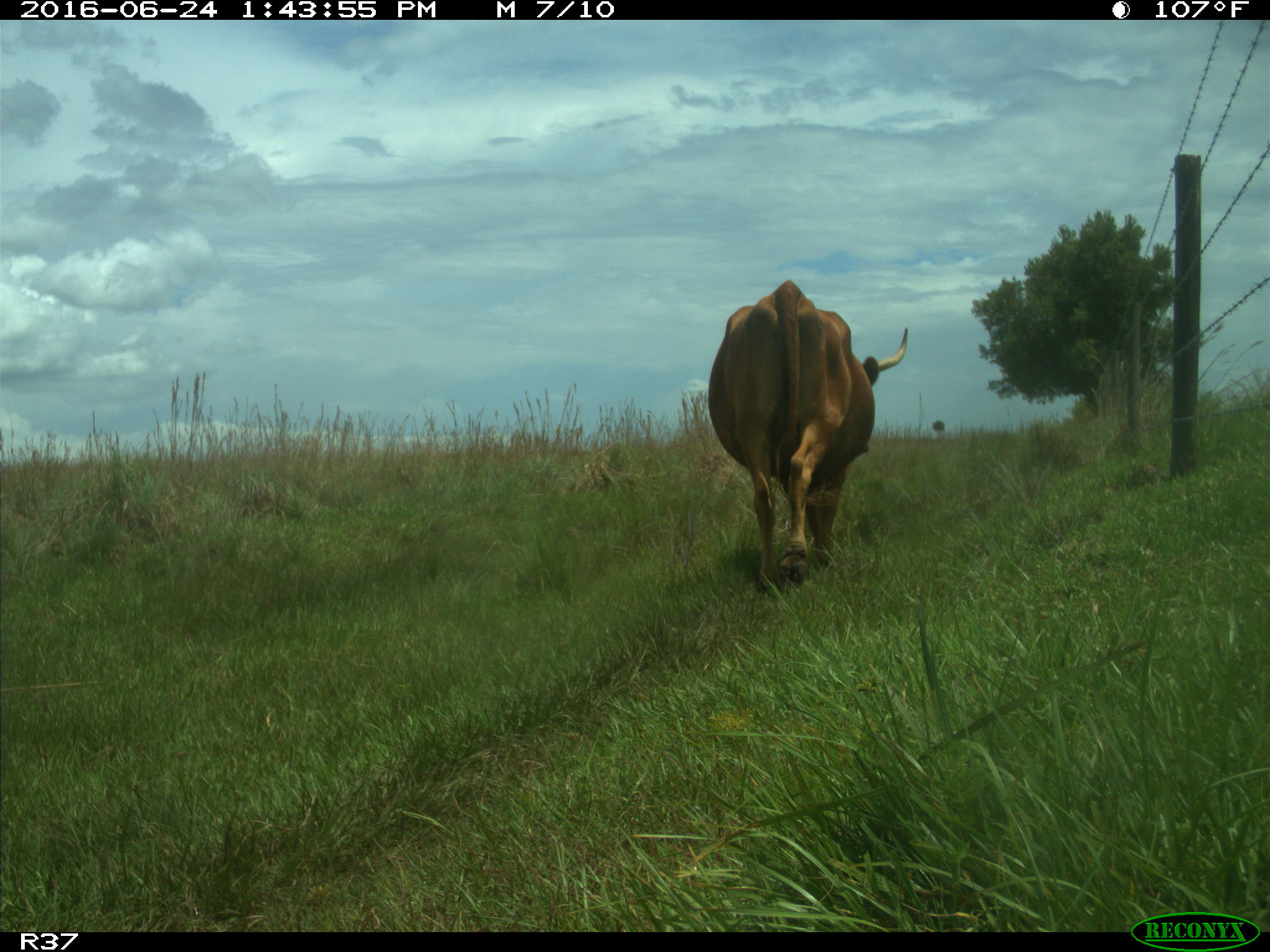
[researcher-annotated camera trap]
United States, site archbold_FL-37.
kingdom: Animalia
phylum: Chordata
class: Mammalia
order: Artiodactyla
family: Bovidae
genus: Bos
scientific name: Bos taurus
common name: domestic cow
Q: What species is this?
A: Bos taurus (domestic cow).